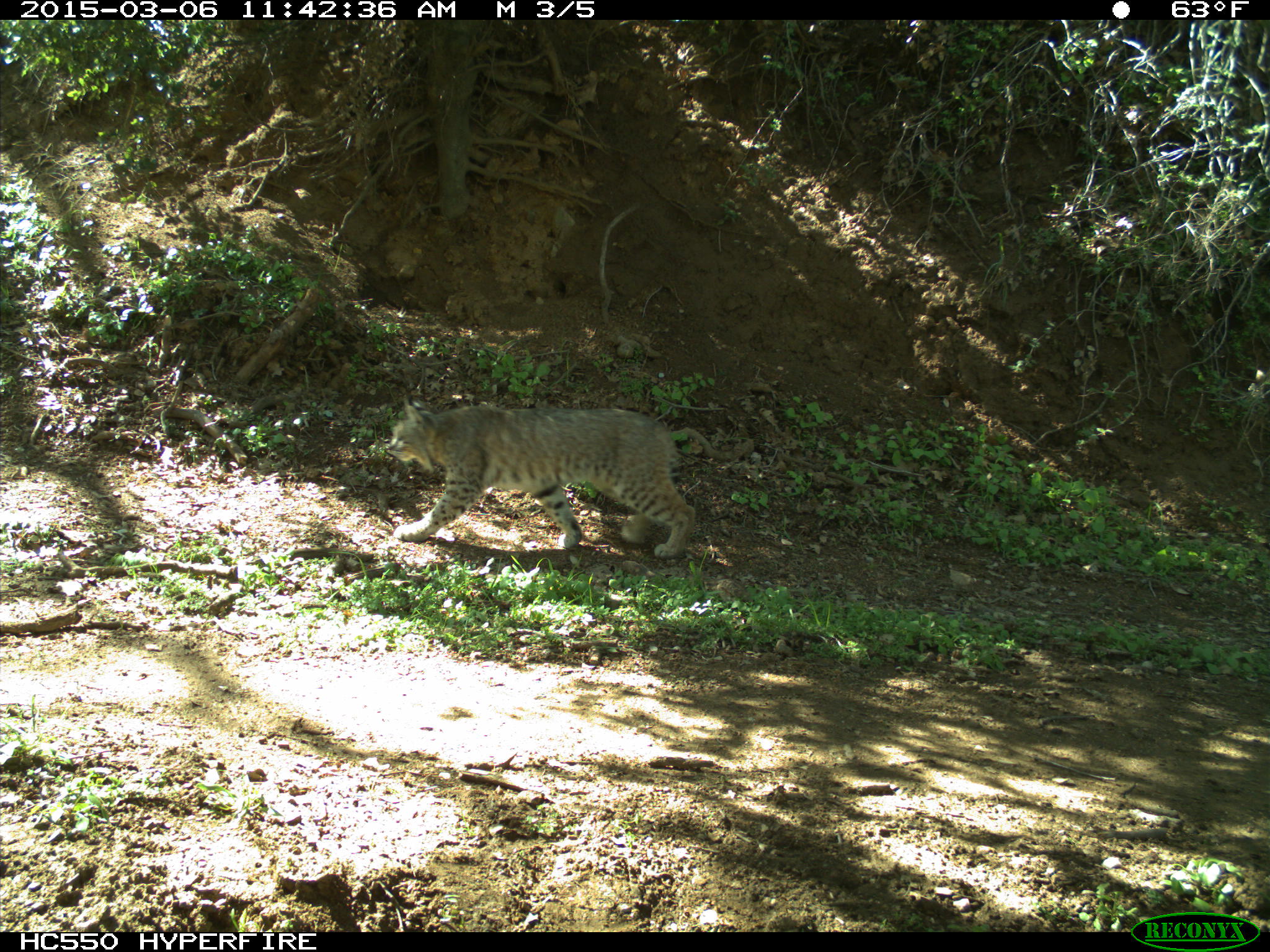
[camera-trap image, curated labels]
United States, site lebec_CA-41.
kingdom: Animalia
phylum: Chordata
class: Mammalia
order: Carnivora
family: Felidae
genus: Lynx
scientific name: Lynx rufus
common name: bobcat